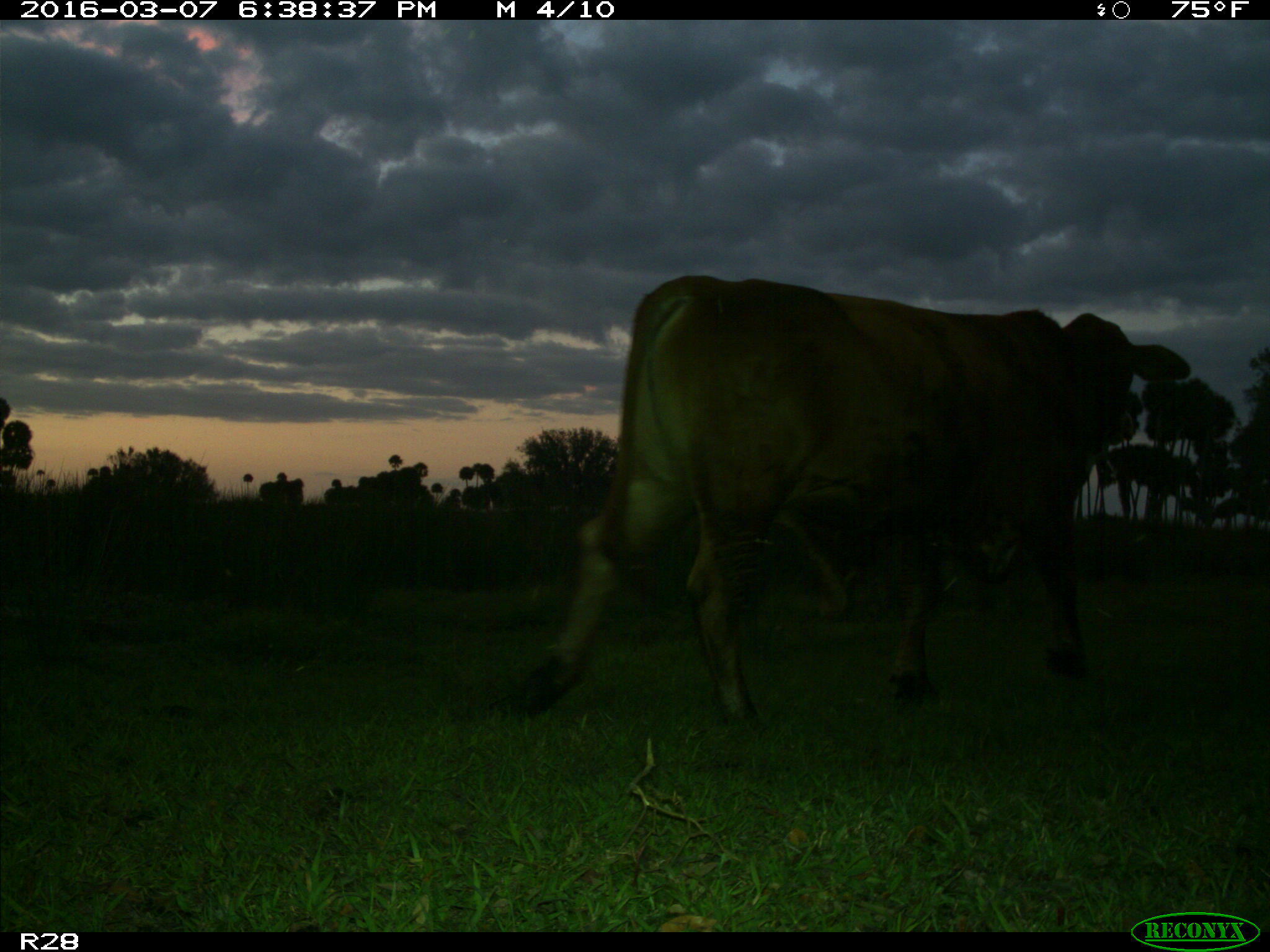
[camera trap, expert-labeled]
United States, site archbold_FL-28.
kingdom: Animalia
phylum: Chordata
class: Mammalia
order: Artiodactyla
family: Bovidae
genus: Bos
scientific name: Bos taurus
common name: domestic cow